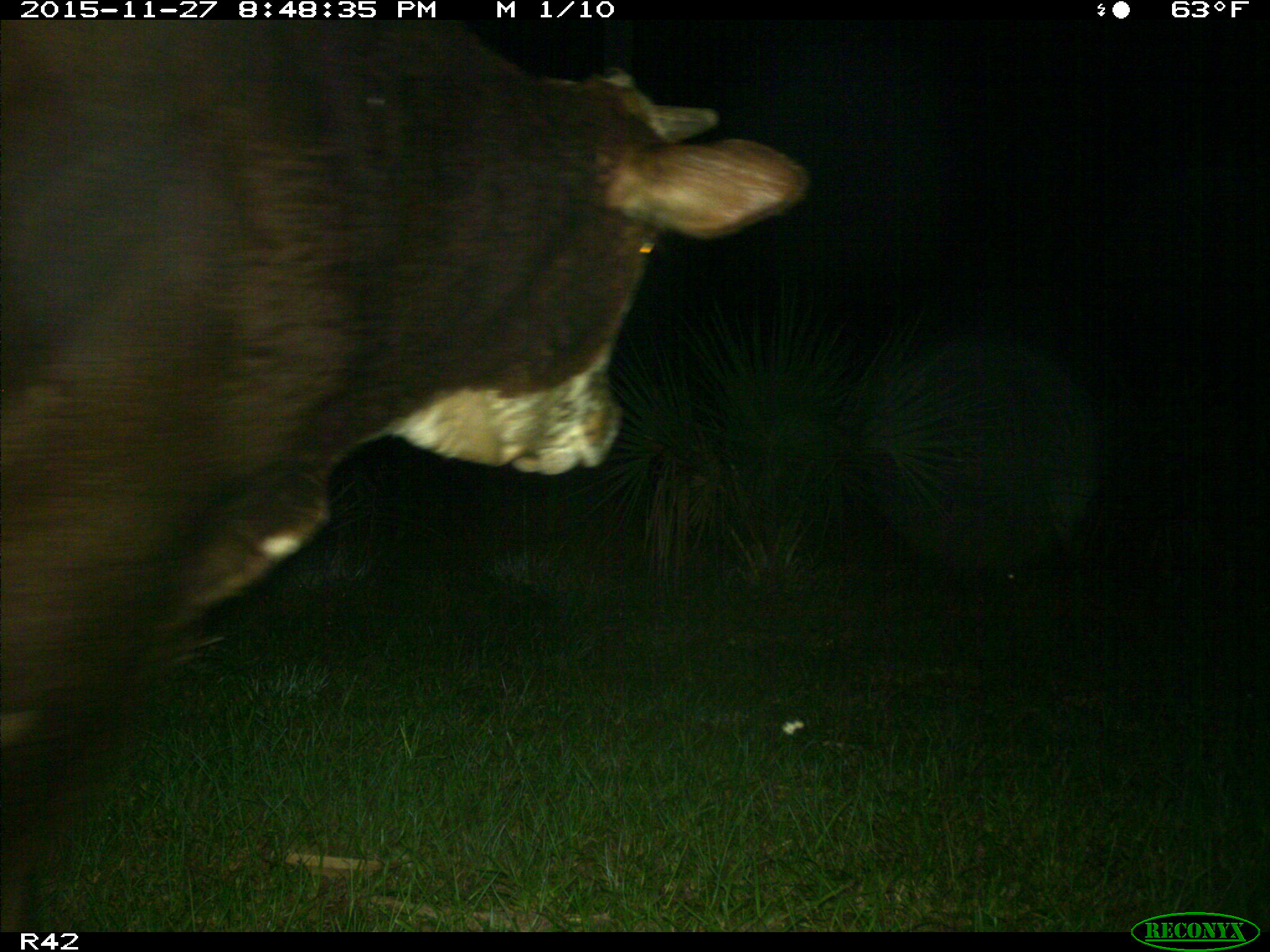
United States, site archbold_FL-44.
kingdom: Animalia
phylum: Chordata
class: Mammalia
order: Artiodactyla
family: Bovidae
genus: Bos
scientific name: Bos taurus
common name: domestic cow